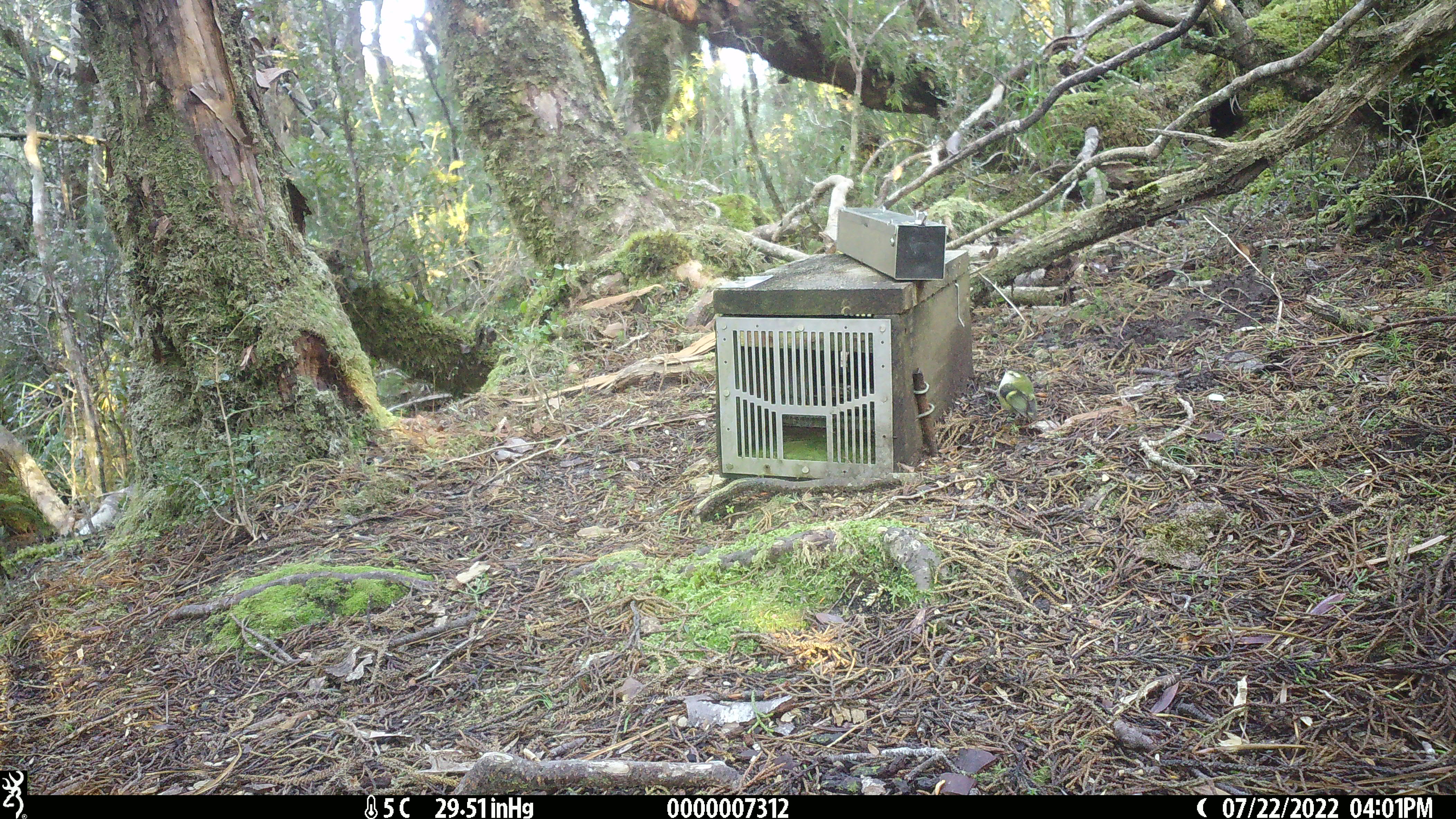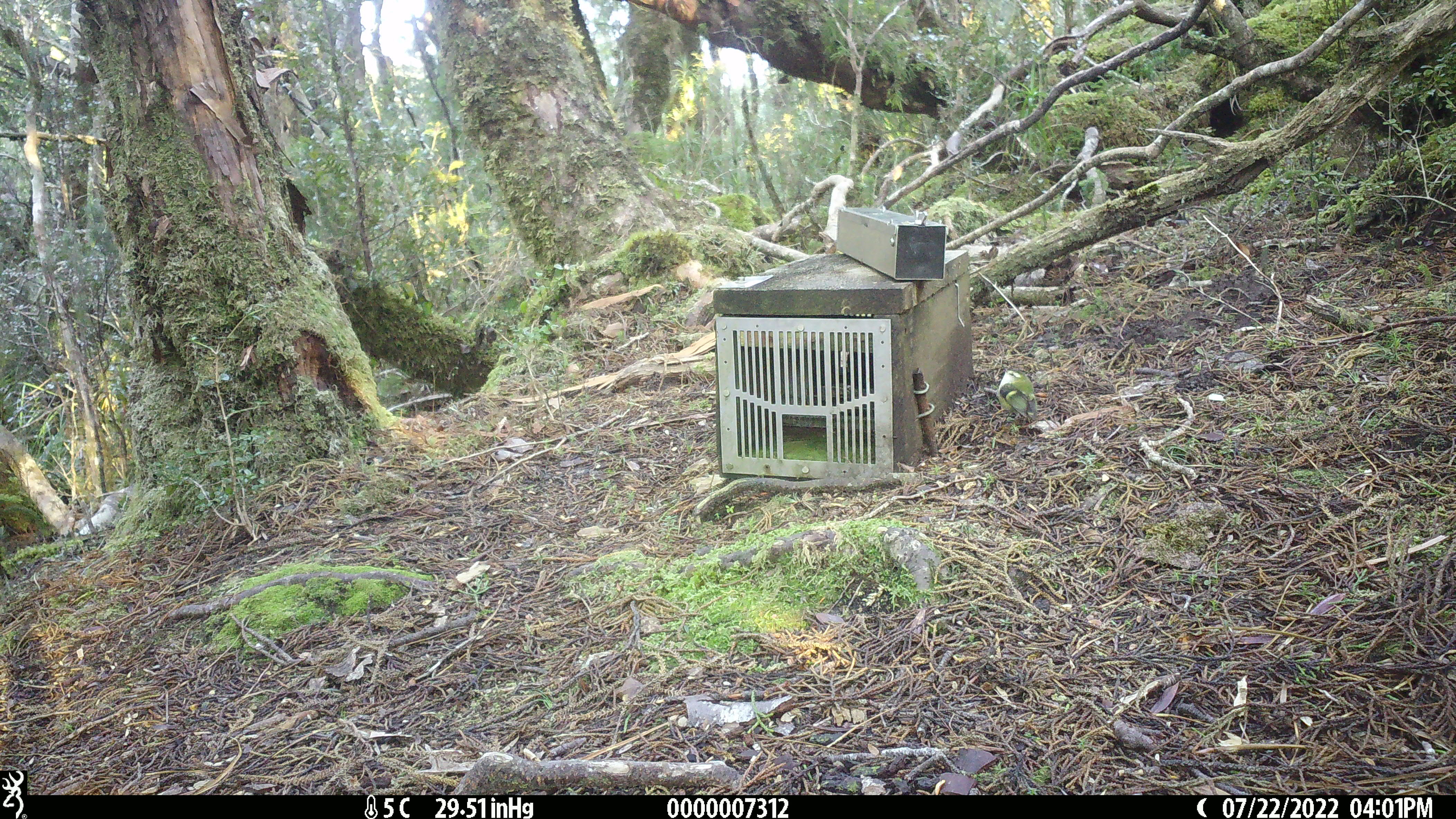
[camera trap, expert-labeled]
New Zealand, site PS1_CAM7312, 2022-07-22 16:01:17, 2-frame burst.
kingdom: Animalia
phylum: Chordata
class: Aves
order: Passeriformes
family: Acanthisittidae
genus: Acanthisitta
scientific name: Acanthisitta chloris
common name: rifleman